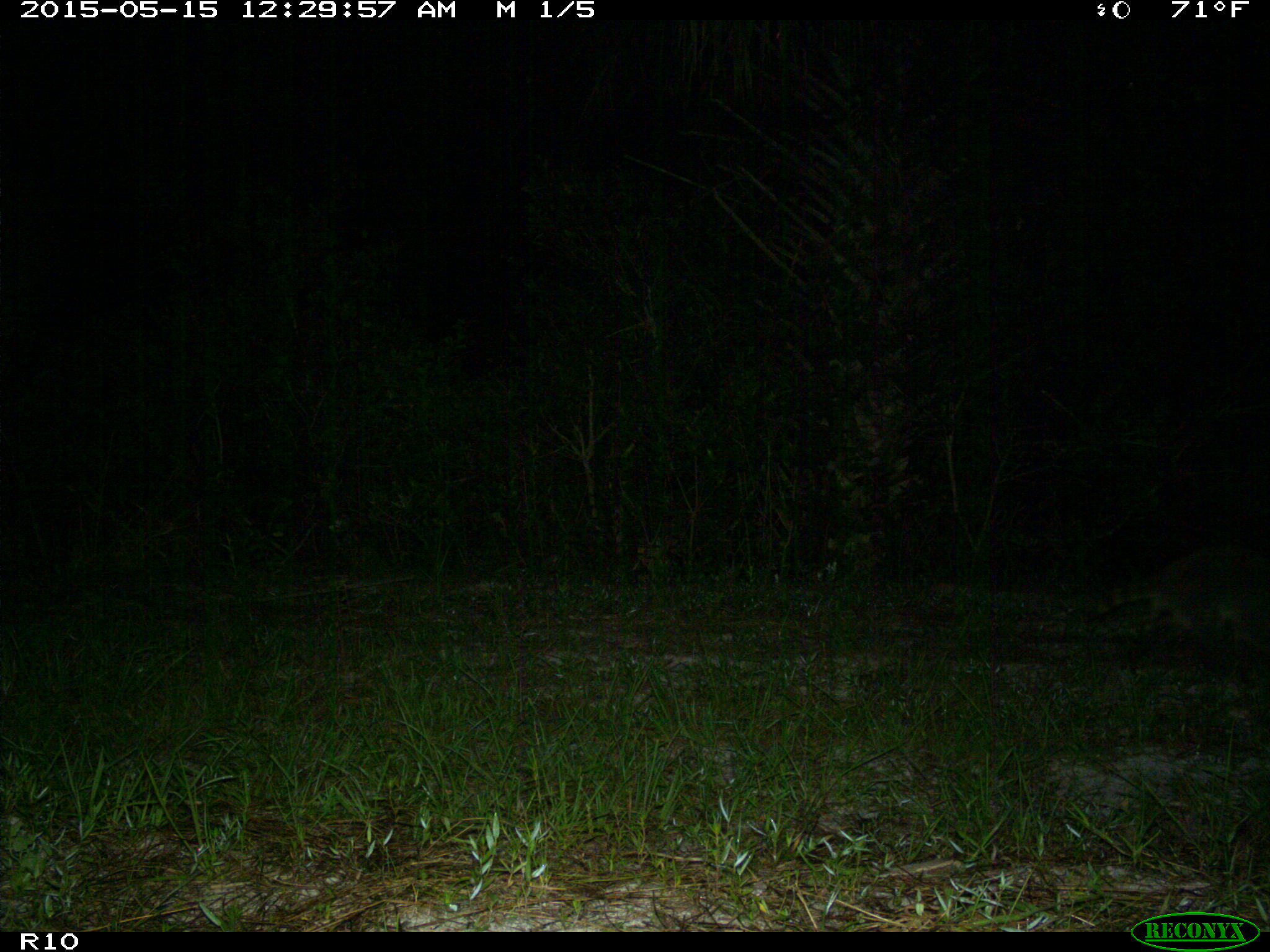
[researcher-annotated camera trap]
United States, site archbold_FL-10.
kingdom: Animalia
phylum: Chordata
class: Mammalia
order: Carnivora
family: Procyonidae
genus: Procyon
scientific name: Procyon lotor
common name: common raccoon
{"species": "Procyon lotor (common raccoon)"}